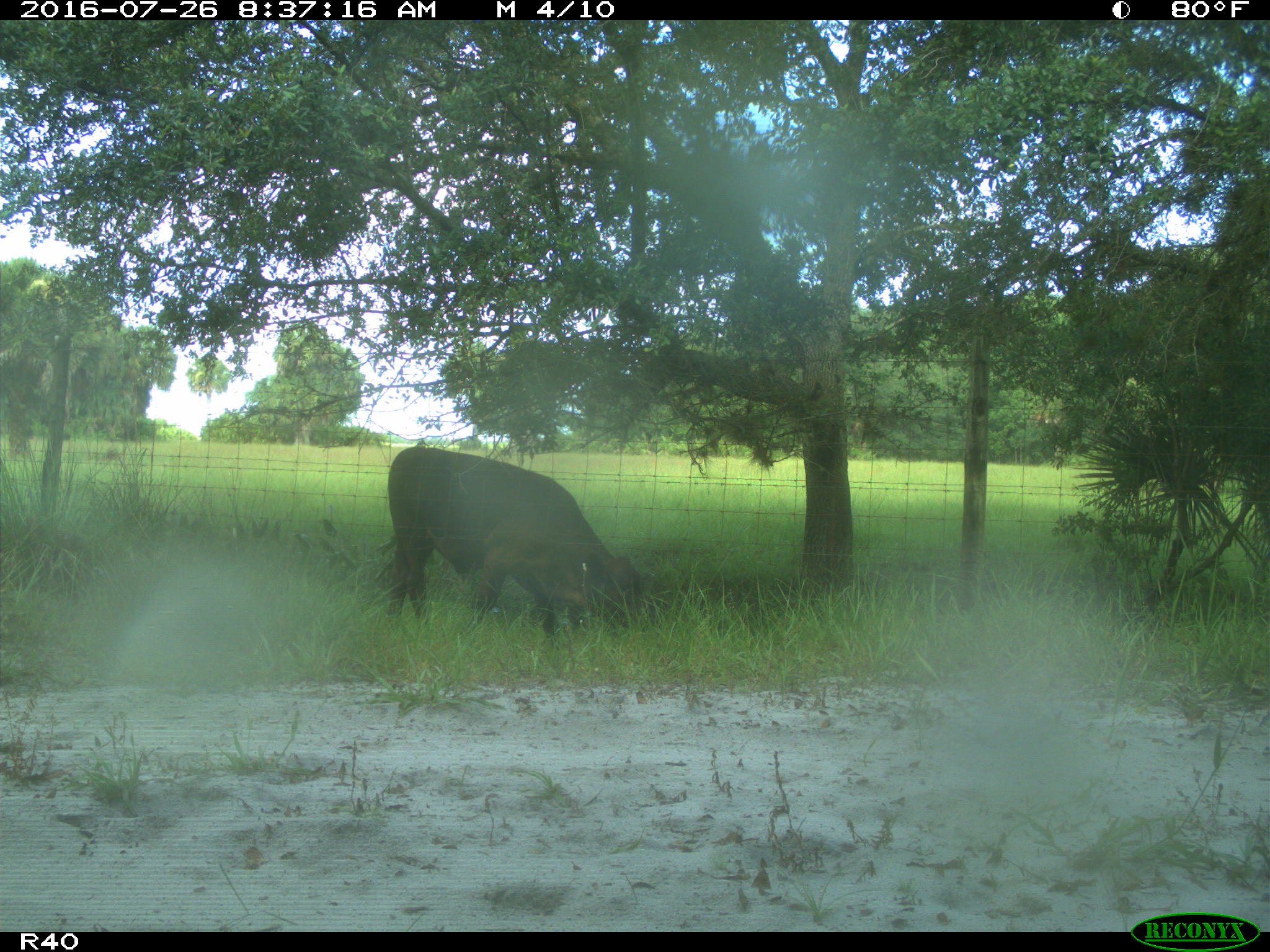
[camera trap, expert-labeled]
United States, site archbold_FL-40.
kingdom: Animalia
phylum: Chordata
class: Mammalia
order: Artiodactyla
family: Bovidae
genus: Bos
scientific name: Bos taurus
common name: domestic cow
Bos taurus (domestic cow).